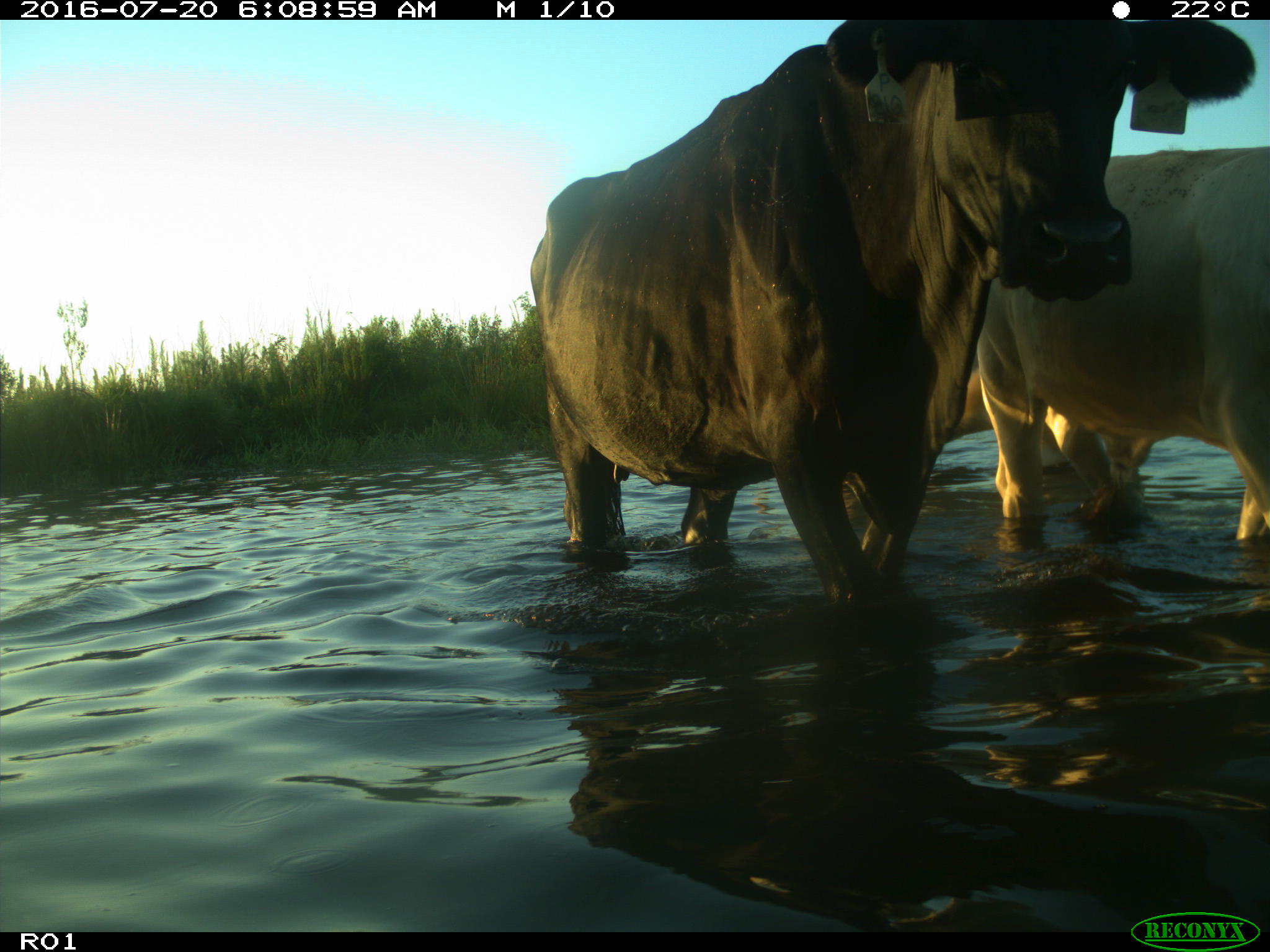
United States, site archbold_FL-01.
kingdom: Animalia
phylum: Chordata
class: Mammalia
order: Artiodactyla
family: Bovidae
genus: Bos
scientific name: Bos taurus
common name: domestic cow